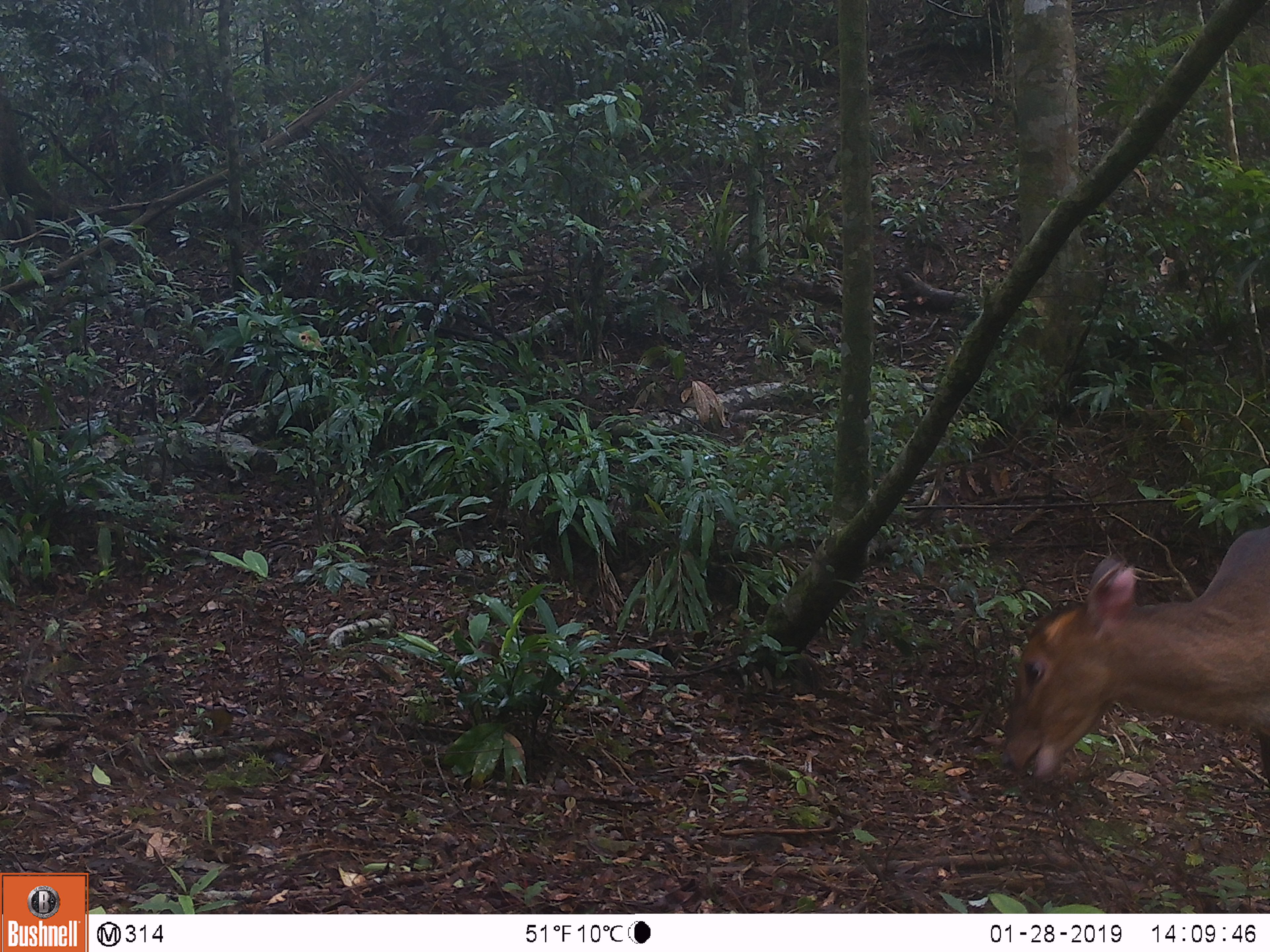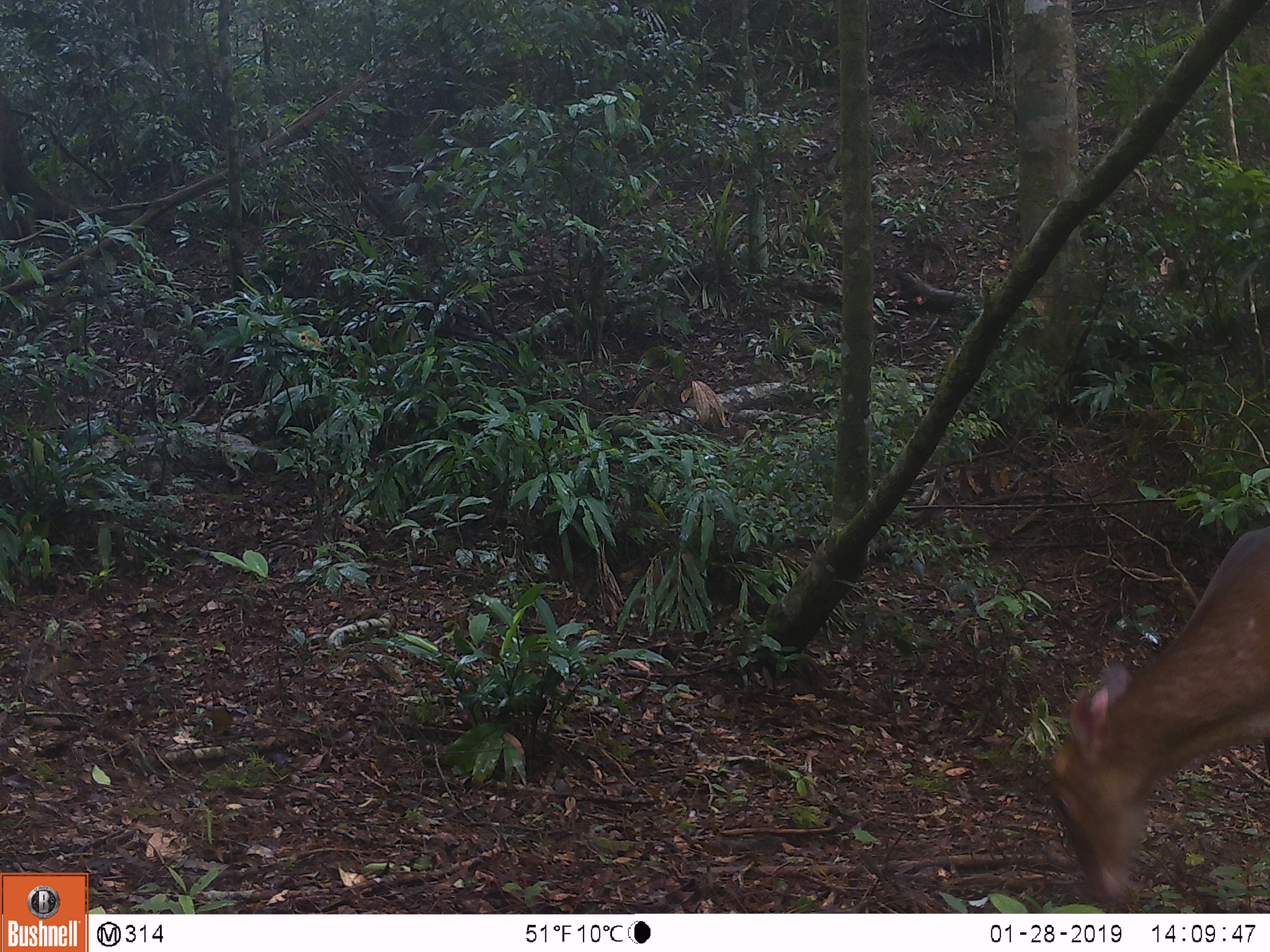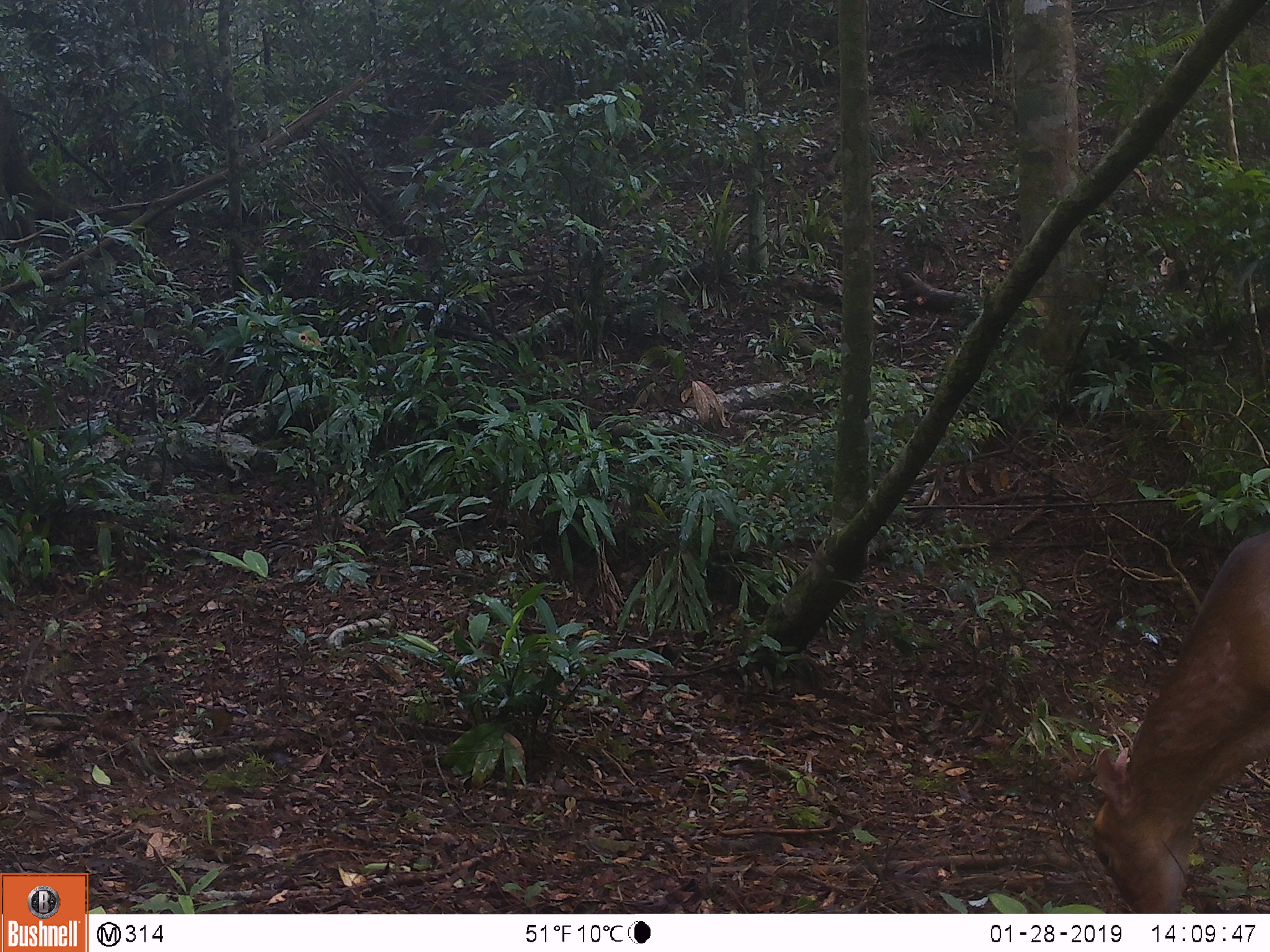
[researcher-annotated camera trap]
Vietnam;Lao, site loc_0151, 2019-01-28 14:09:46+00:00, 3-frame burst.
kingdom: Animalia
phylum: Chordata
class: Mammalia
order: Artiodactyla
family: Cervidae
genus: Muntiacus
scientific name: Muntiacus vuquangensis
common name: large-antlered muntjac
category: large antlered muntjac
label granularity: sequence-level